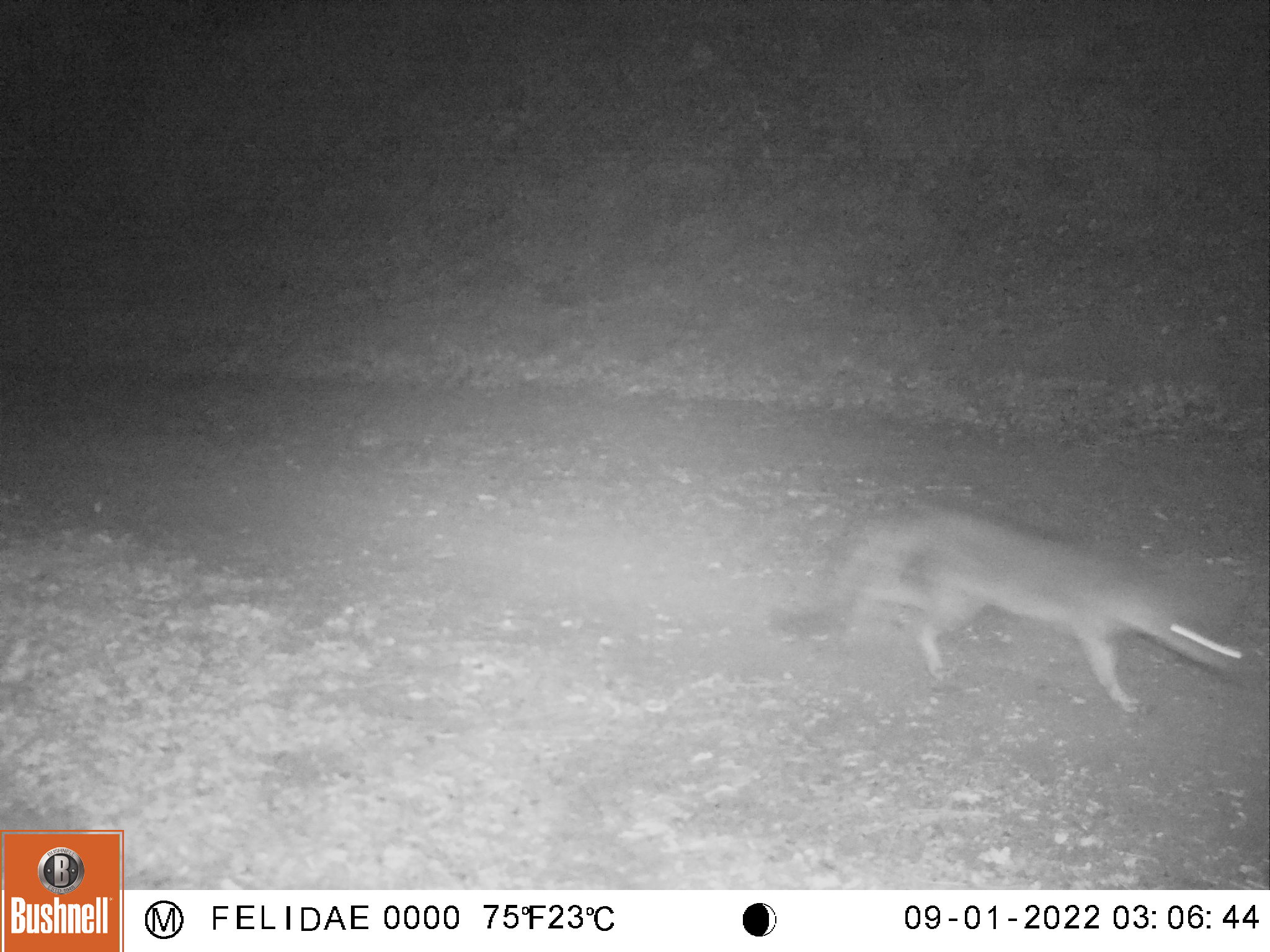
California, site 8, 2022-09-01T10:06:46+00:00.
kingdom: Animalia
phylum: Chordata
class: Mammalia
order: Carnivora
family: Canidae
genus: Urocyon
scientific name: Urocyon cinereoargenteus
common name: gray fox